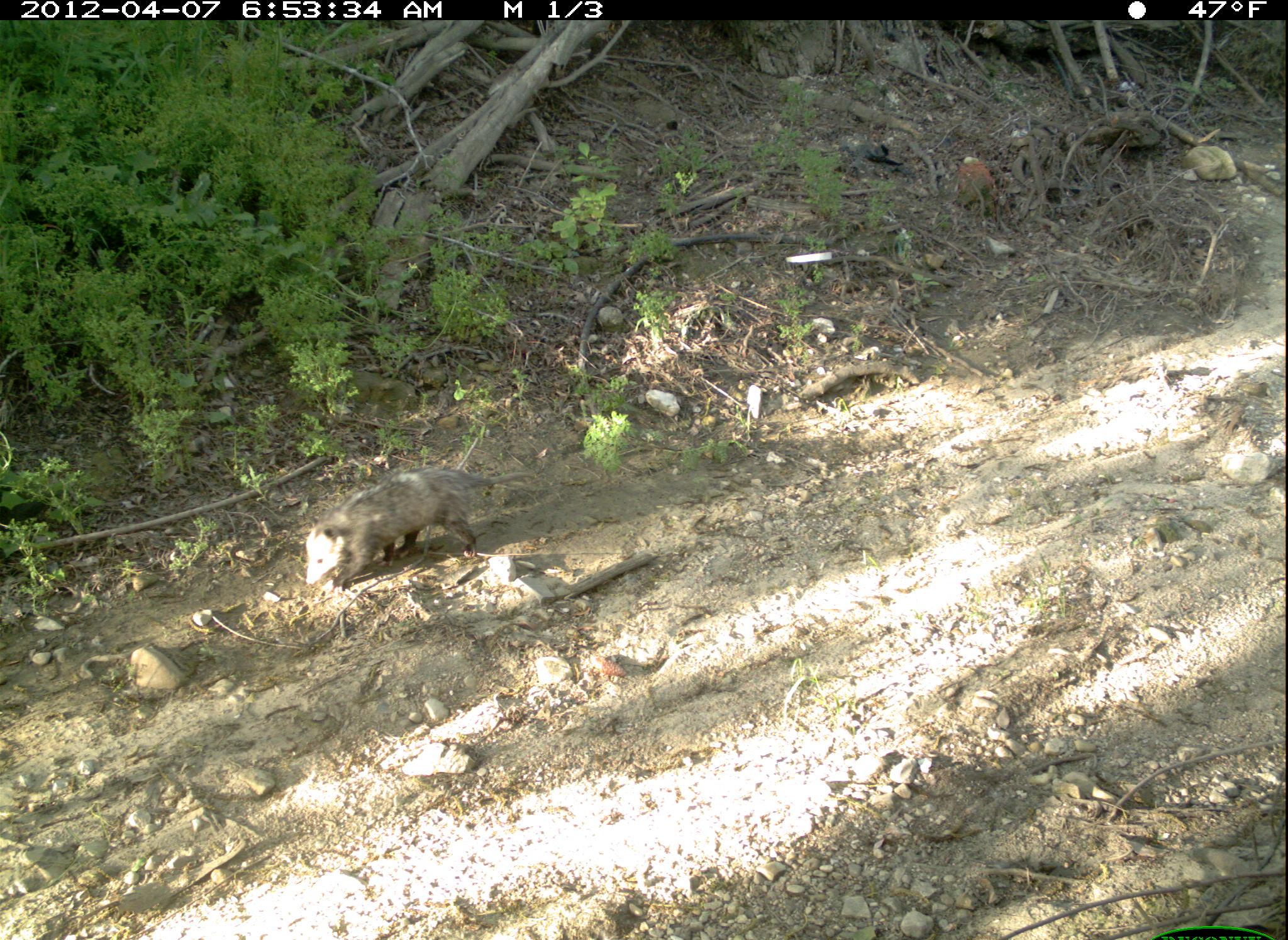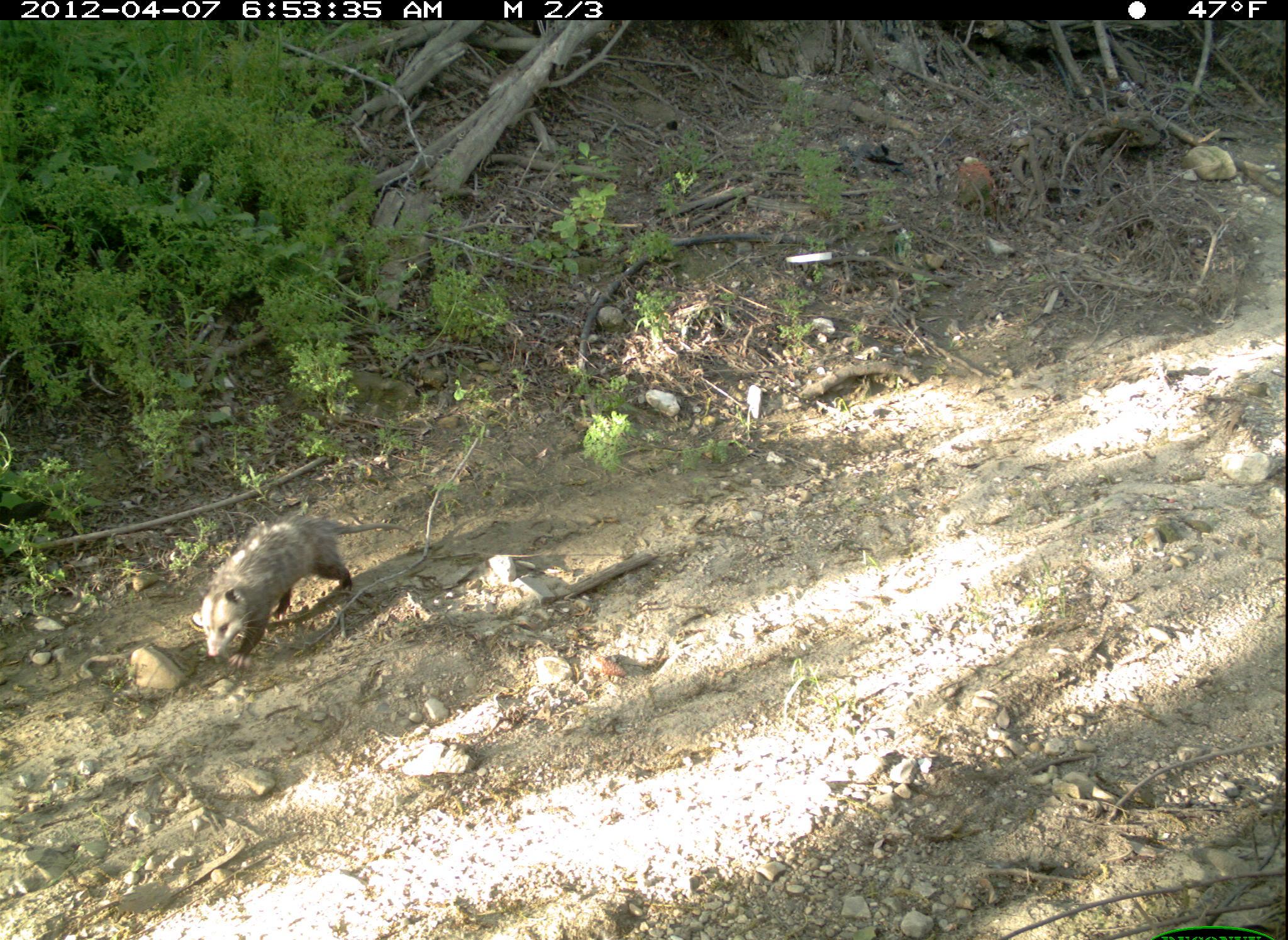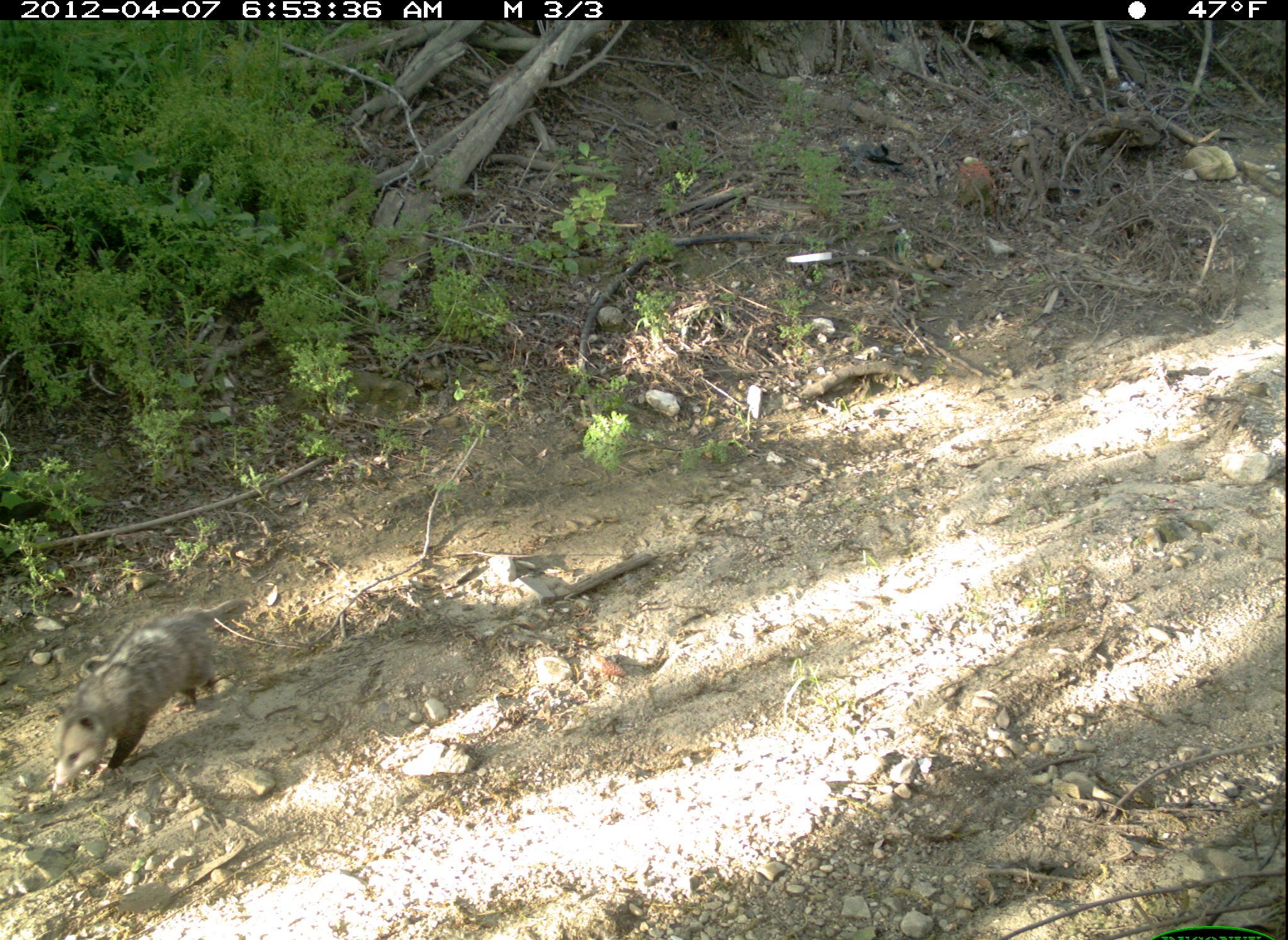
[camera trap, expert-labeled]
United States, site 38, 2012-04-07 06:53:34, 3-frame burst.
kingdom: Animalia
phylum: Chordata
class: Mammalia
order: Didelphimorphia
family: Didelphidae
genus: Didelphis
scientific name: Didelphis virginiana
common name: virginia opossum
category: opossum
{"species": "opossum (virginia opossum) (Didelphis virginiana)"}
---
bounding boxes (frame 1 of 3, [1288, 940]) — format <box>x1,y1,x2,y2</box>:
opossum: <box>283,449,506,604</box>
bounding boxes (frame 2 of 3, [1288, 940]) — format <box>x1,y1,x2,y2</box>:
opossum: <box>187,506,396,670</box>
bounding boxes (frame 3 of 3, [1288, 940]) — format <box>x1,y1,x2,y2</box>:
opossum: <box>37,591,296,804</box>